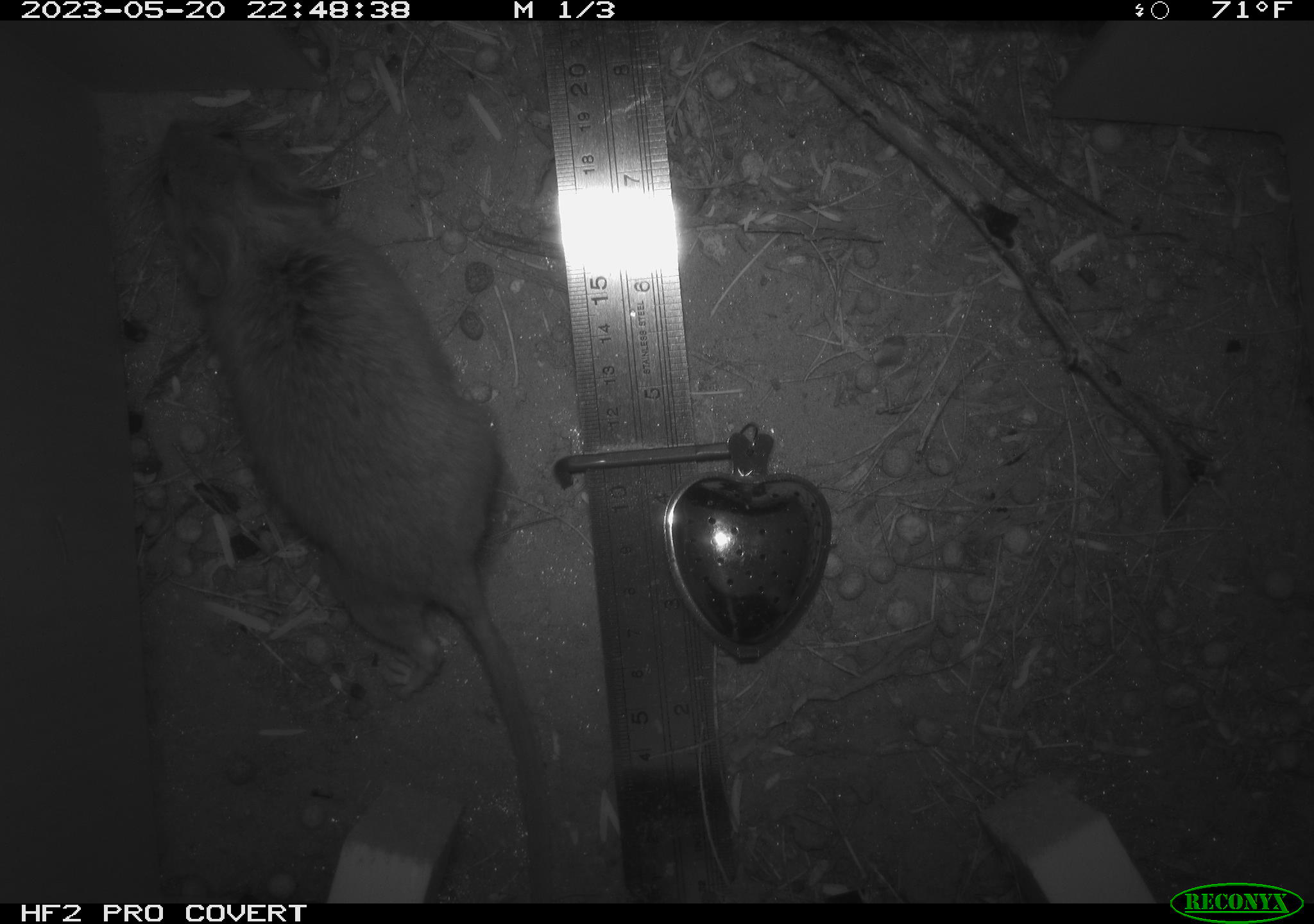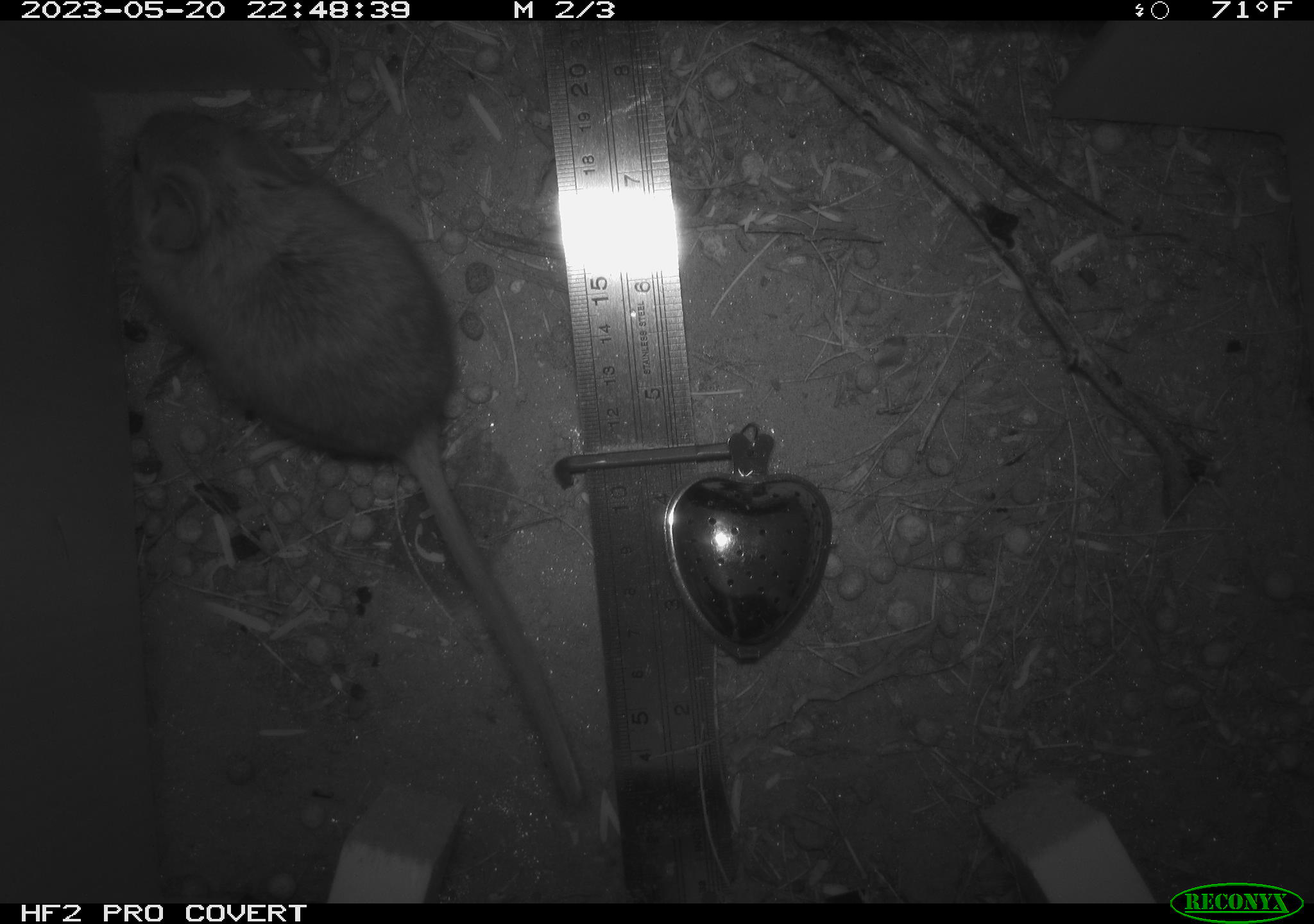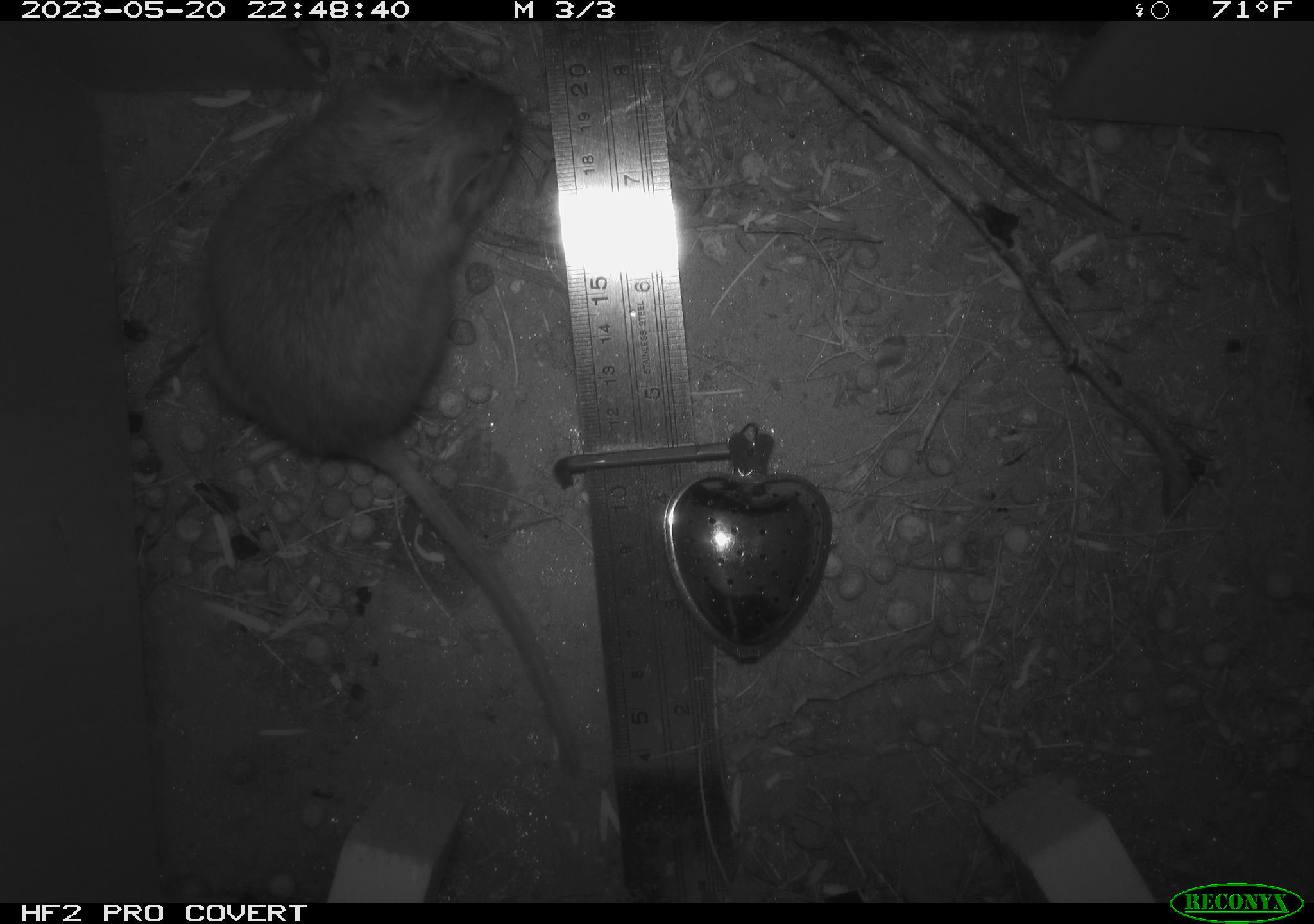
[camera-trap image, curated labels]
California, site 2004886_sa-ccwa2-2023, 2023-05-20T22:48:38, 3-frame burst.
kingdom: Animalia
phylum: Chordata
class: Mammalia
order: Rodentia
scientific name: Rodentia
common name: rodent